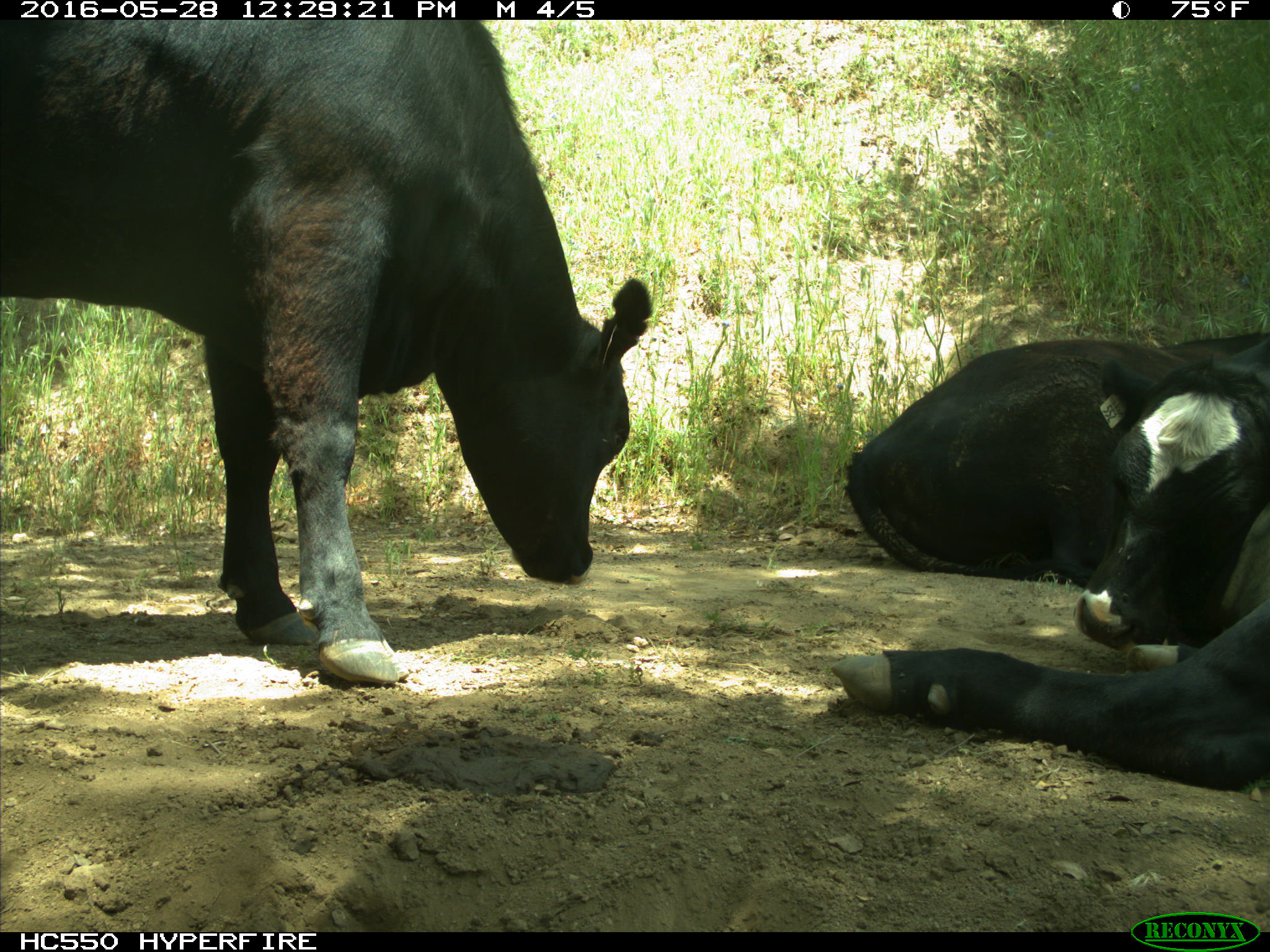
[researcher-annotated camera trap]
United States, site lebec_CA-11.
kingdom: Animalia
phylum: Chordata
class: Mammalia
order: Artiodactyla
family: Bovidae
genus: Bos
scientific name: Bos taurus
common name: domestic cow